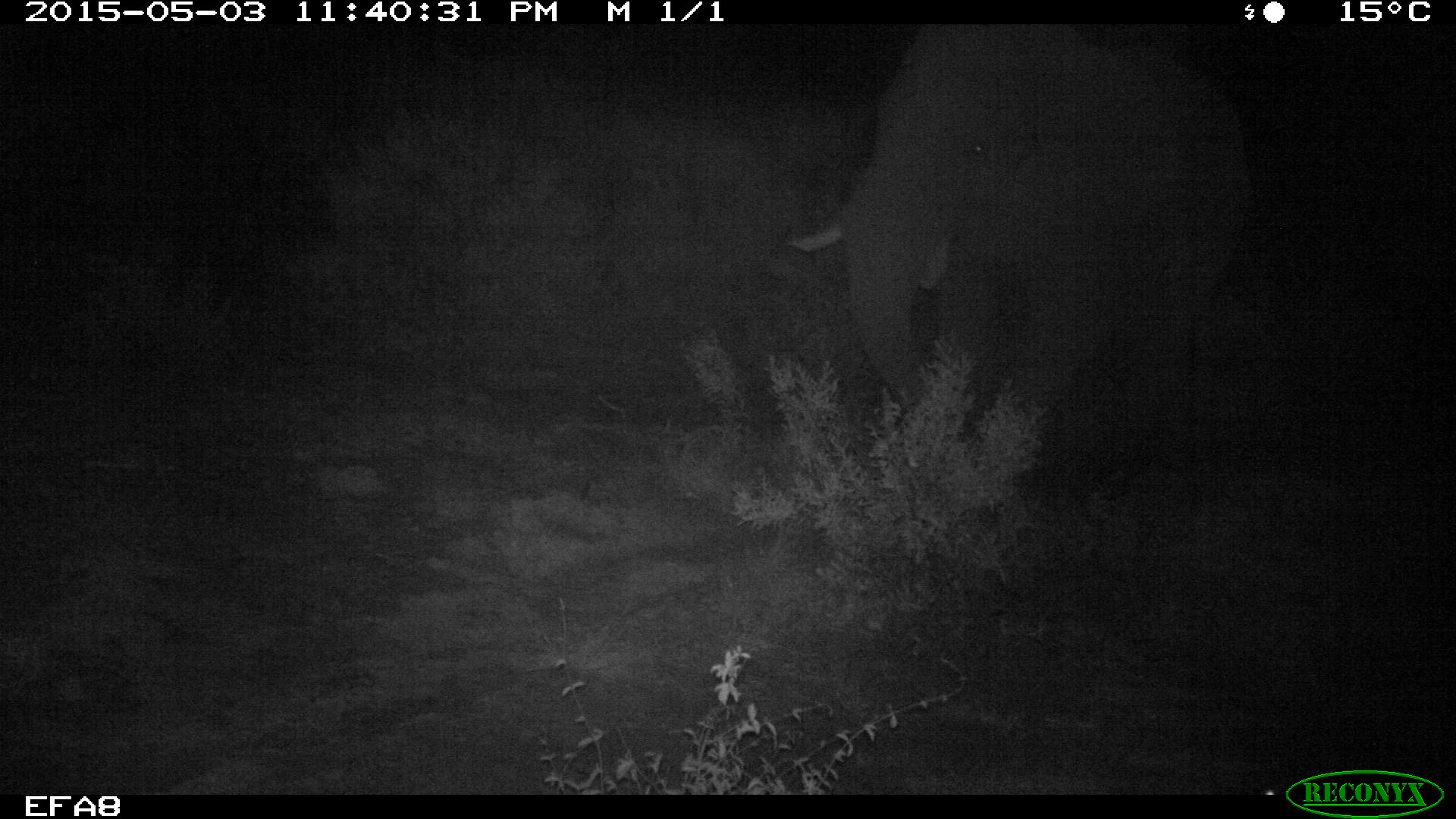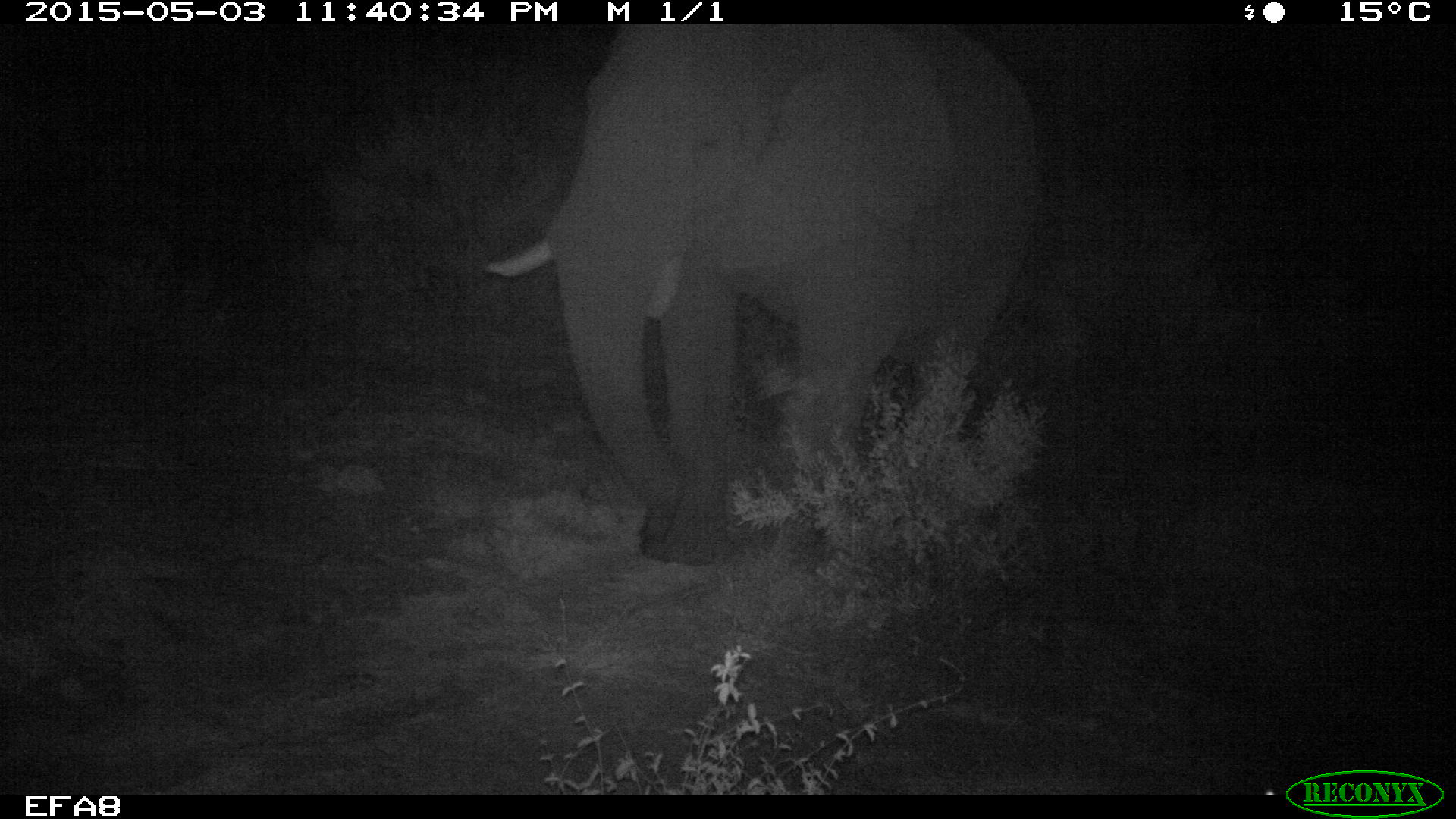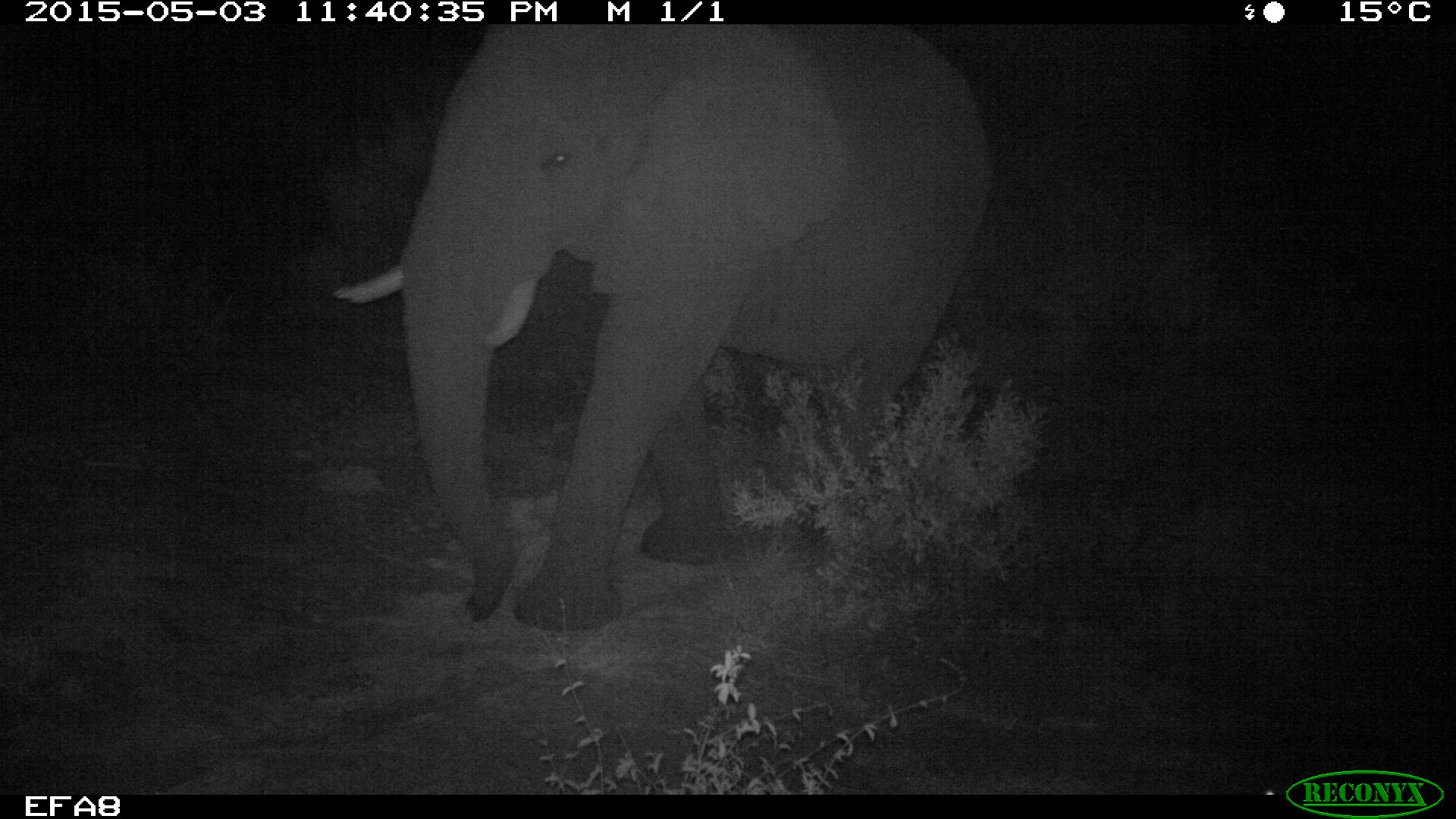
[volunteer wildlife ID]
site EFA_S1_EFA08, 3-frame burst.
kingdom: Animalia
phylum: Chordata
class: Mammalia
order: Proboscidea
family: Elephantidae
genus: Loxodonta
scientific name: Loxodonta africana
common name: african bush elephant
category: elephant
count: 1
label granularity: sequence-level